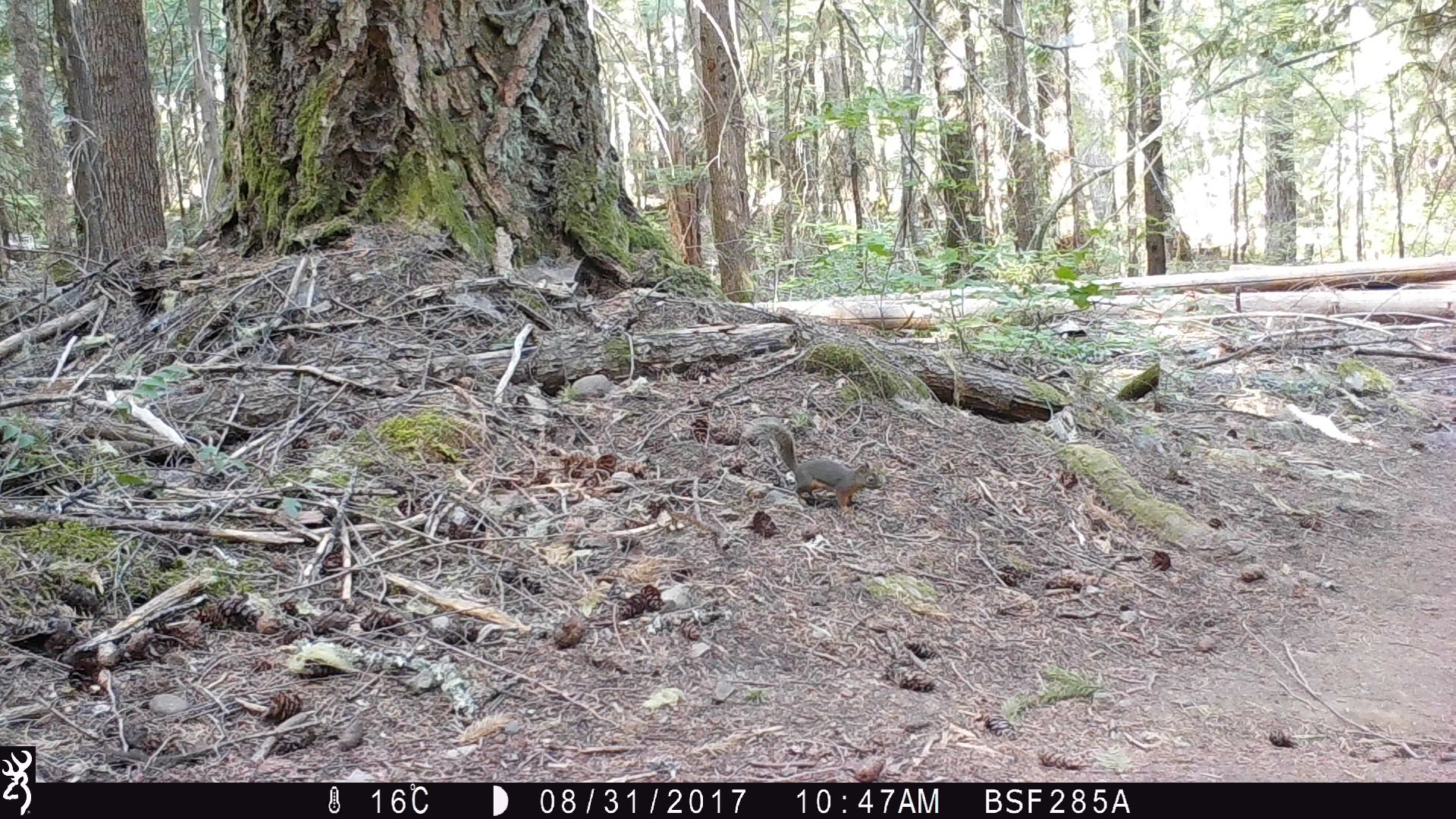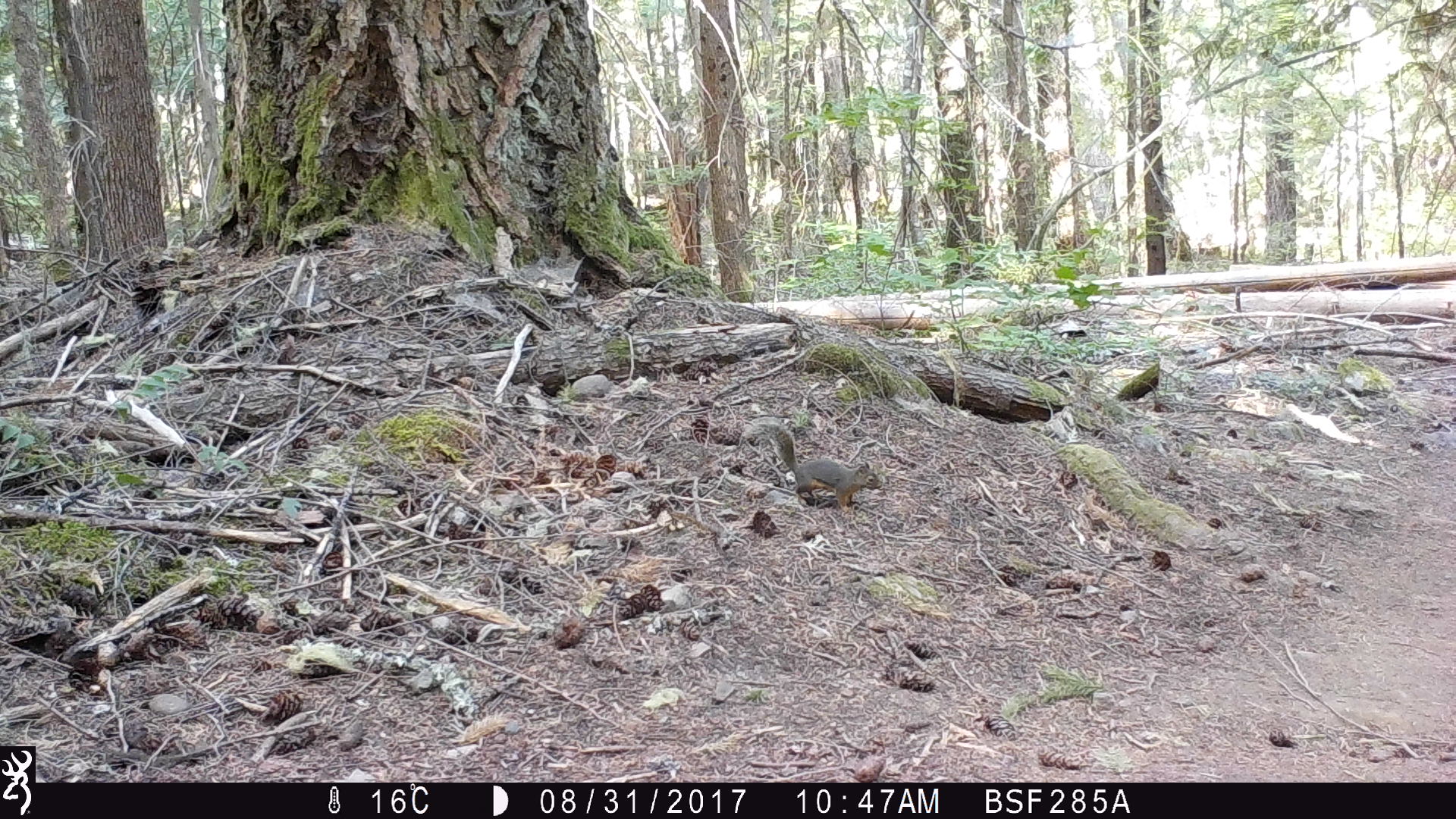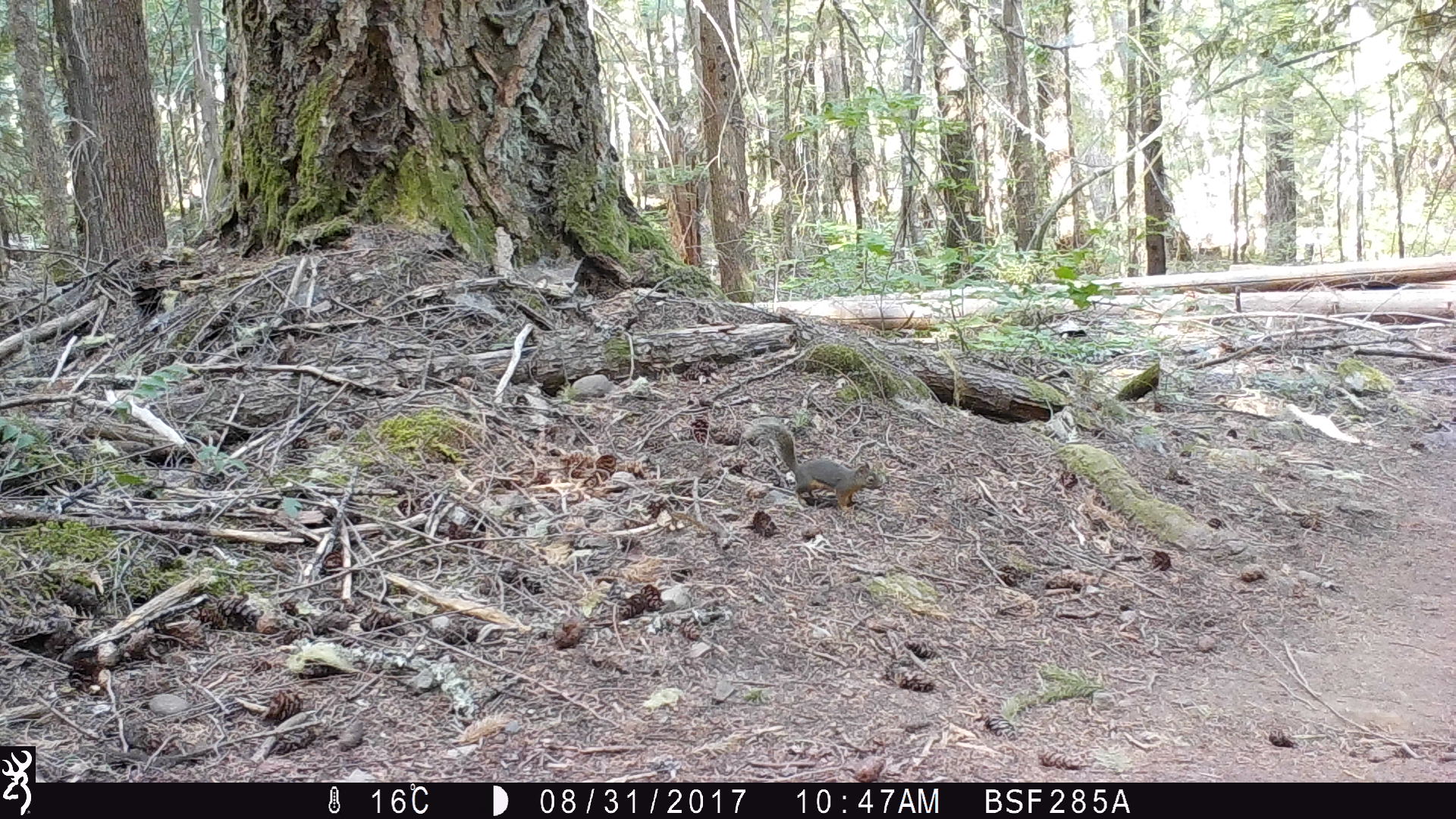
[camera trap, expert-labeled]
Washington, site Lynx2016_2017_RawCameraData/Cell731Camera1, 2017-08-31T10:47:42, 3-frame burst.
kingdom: Animalia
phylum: Chordata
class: Mammalia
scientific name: Mammalia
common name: small mammal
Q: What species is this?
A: Small mammal (Mammalia).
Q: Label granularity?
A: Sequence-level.